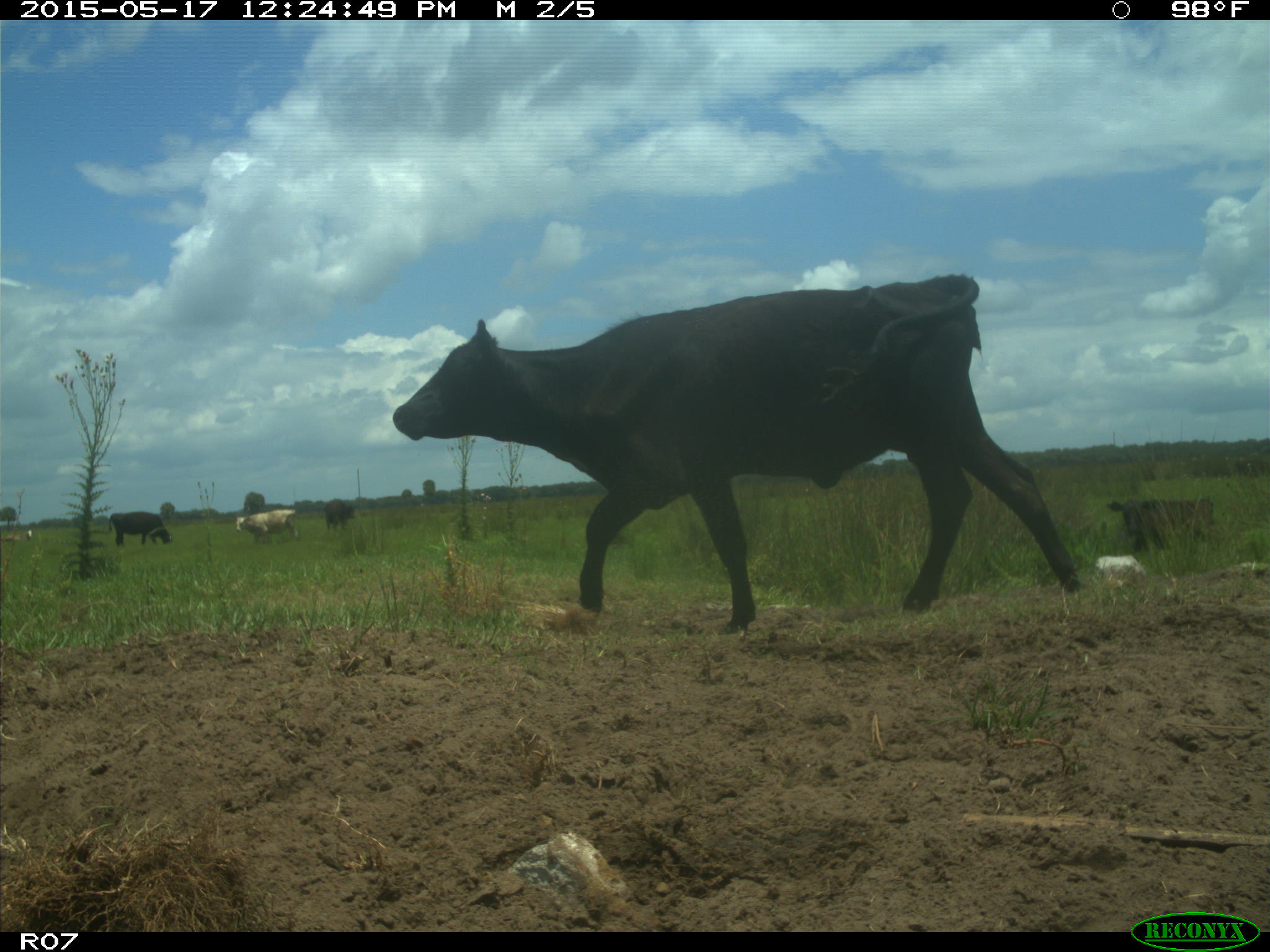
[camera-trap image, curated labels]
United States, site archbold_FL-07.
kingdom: Animalia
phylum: Chordata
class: Mammalia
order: Artiodactyla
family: Bovidae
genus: Bos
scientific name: Bos taurus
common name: domestic cow